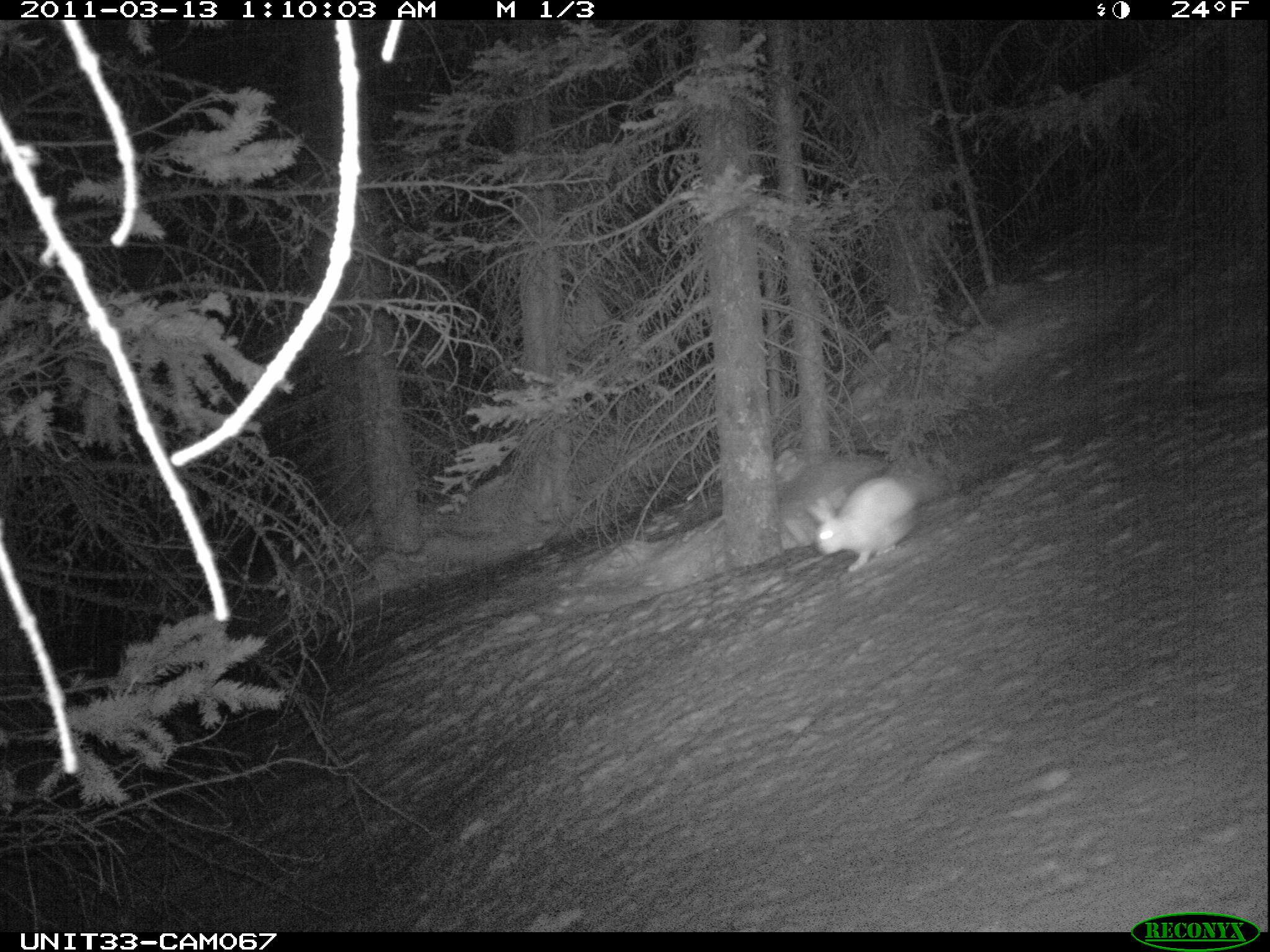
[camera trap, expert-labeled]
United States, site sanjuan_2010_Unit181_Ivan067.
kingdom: Animalia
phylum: Chordata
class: Mammalia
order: Lagomorpha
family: Leporidae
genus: Lepus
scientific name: Lepus americanus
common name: snowshoe hare